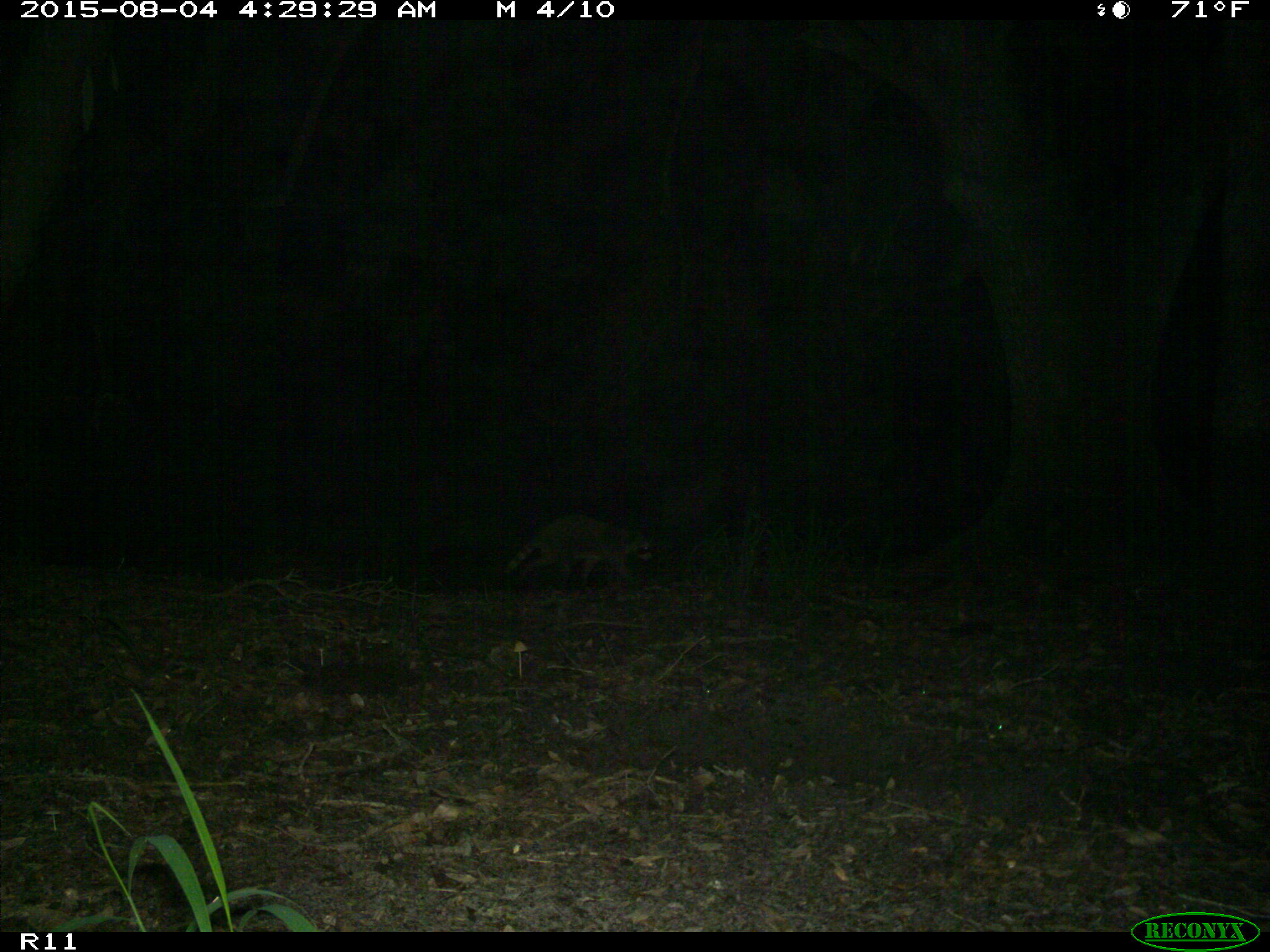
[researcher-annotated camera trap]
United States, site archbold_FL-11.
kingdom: Animalia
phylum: Chordata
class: Mammalia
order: Carnivora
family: Procyonidae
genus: Procyon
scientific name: Procyon lotor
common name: common raccoon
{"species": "Procyon lotor (common raccoon)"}